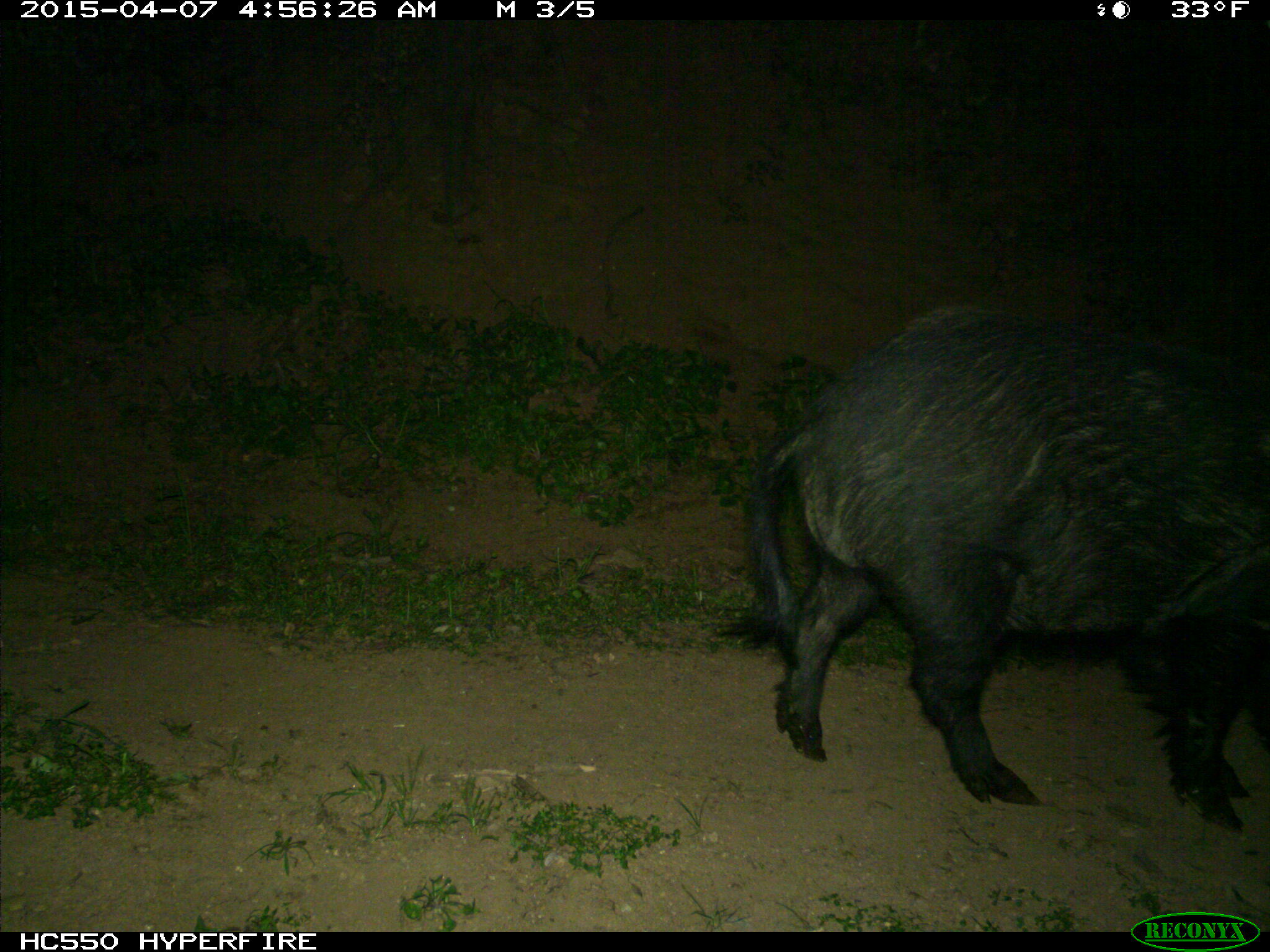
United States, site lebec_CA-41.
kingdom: Animalia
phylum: Chordata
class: Mammalia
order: Artiodactyla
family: Suidae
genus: Sus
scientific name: Sus scrofa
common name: wild boar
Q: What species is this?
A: Sus scrofa (wild boar).